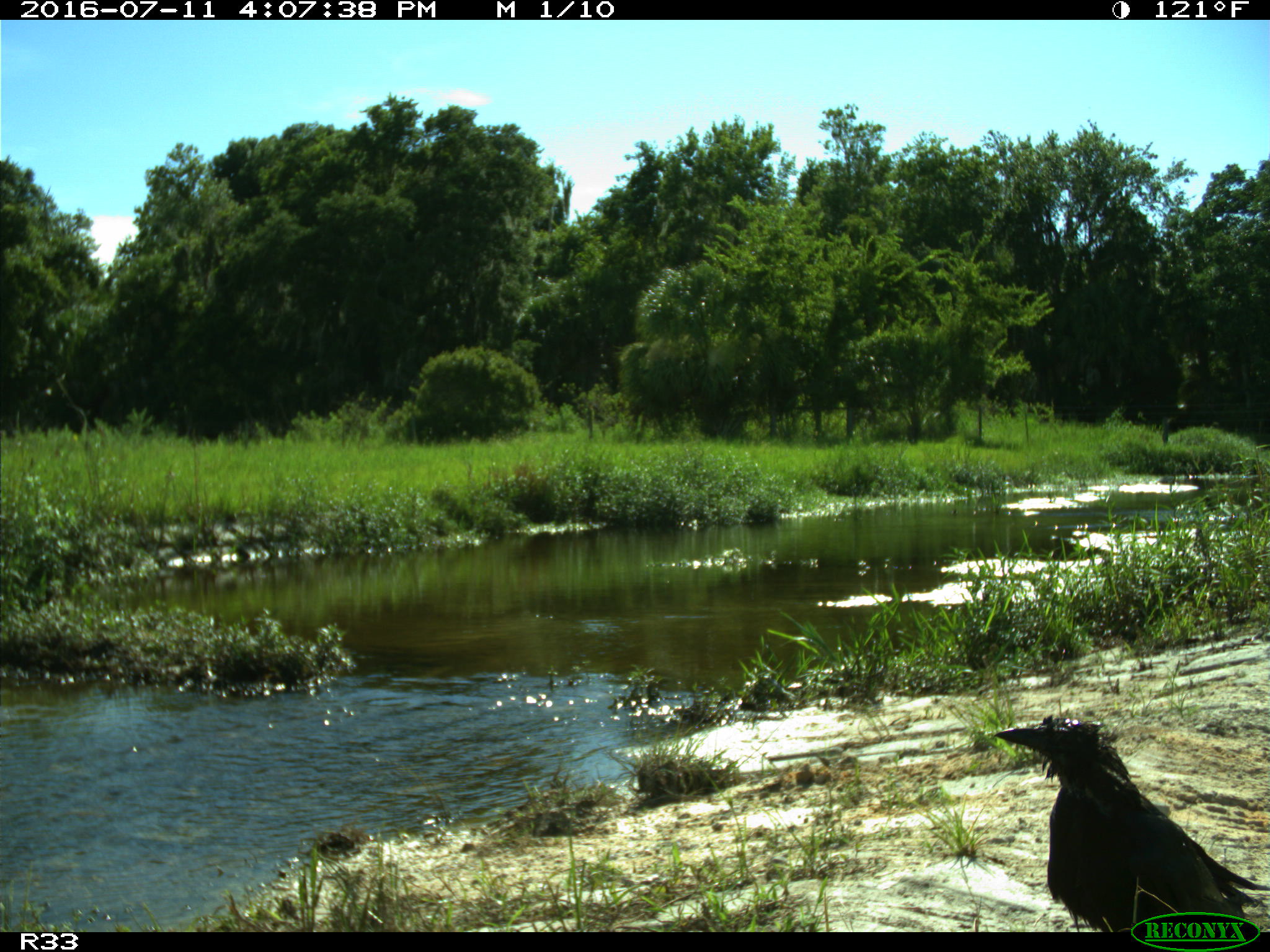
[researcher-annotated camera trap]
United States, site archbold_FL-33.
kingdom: Animalia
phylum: Chordata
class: Aves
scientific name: Aves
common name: birds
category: unidentified bird